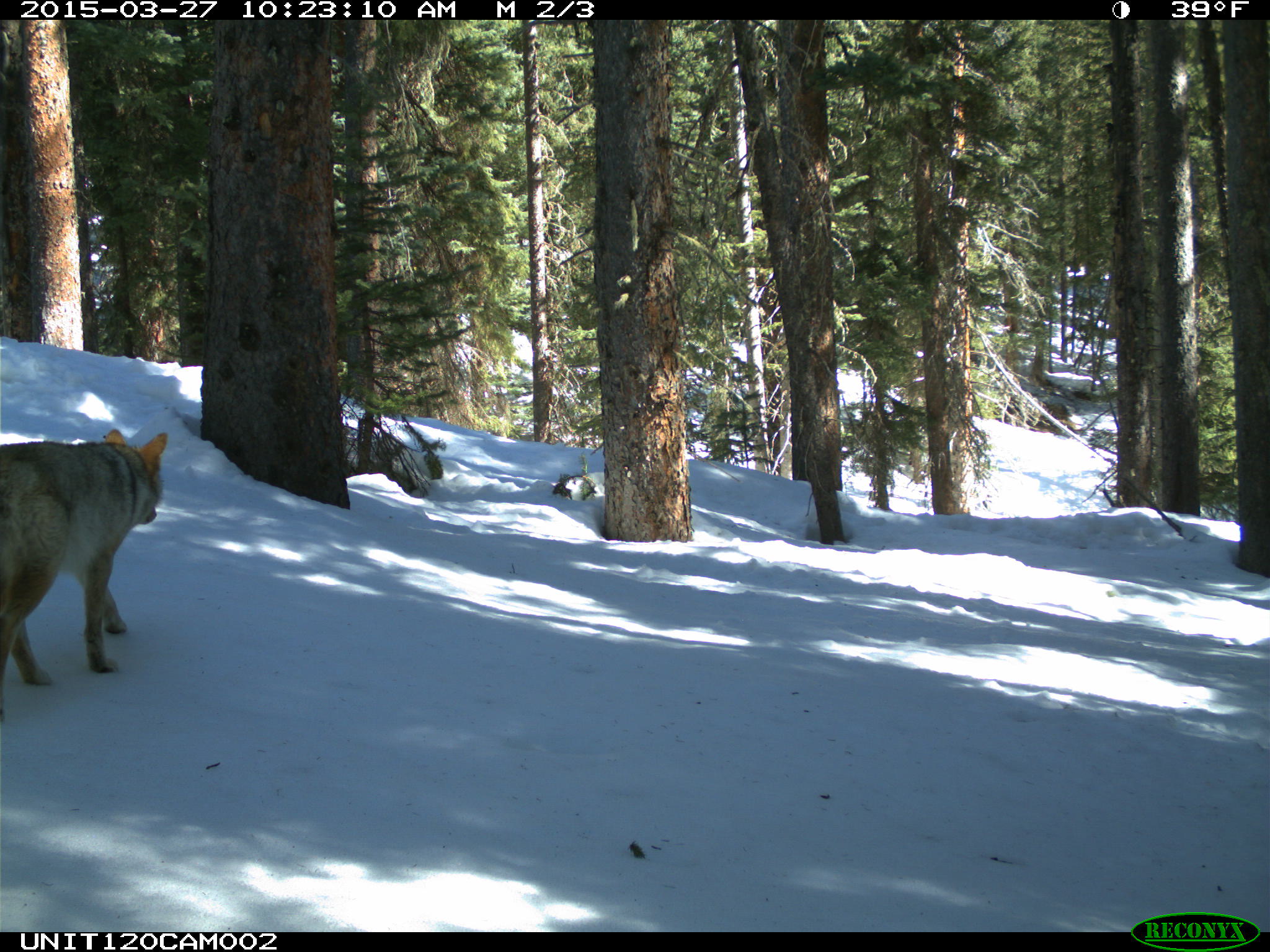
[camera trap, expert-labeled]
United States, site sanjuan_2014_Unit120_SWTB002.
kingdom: Animalia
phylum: Chordata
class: Mammalia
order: Carnivora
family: Canidae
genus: Canis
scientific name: Canis latrans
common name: coyote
Canis latrans (coyote).